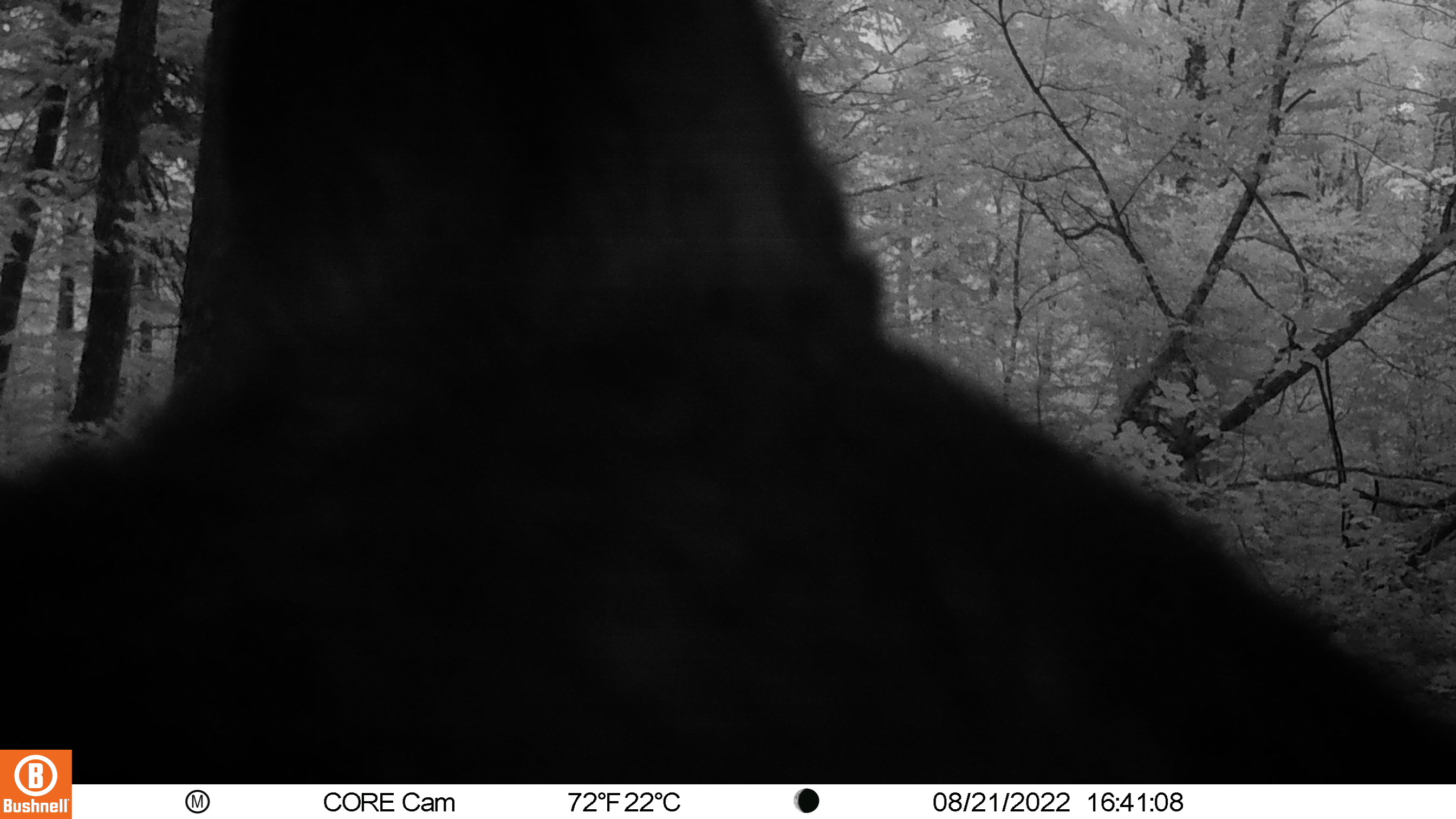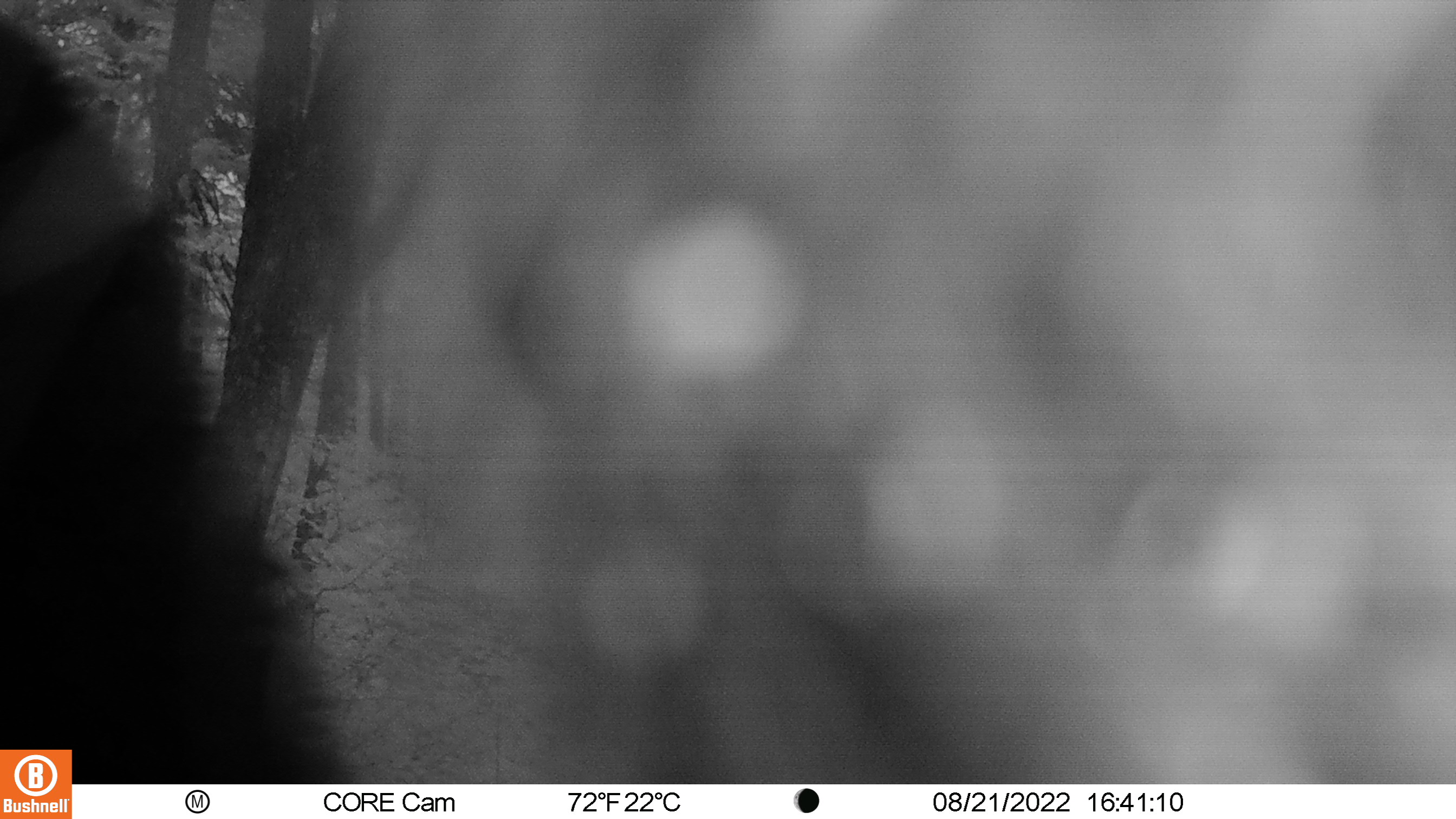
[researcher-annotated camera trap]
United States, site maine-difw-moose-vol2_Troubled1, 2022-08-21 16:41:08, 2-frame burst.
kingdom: Animalia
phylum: Chordata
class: Mammalia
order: Carnivora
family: Ursidae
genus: Ursus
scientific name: Ursus americanus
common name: black bear